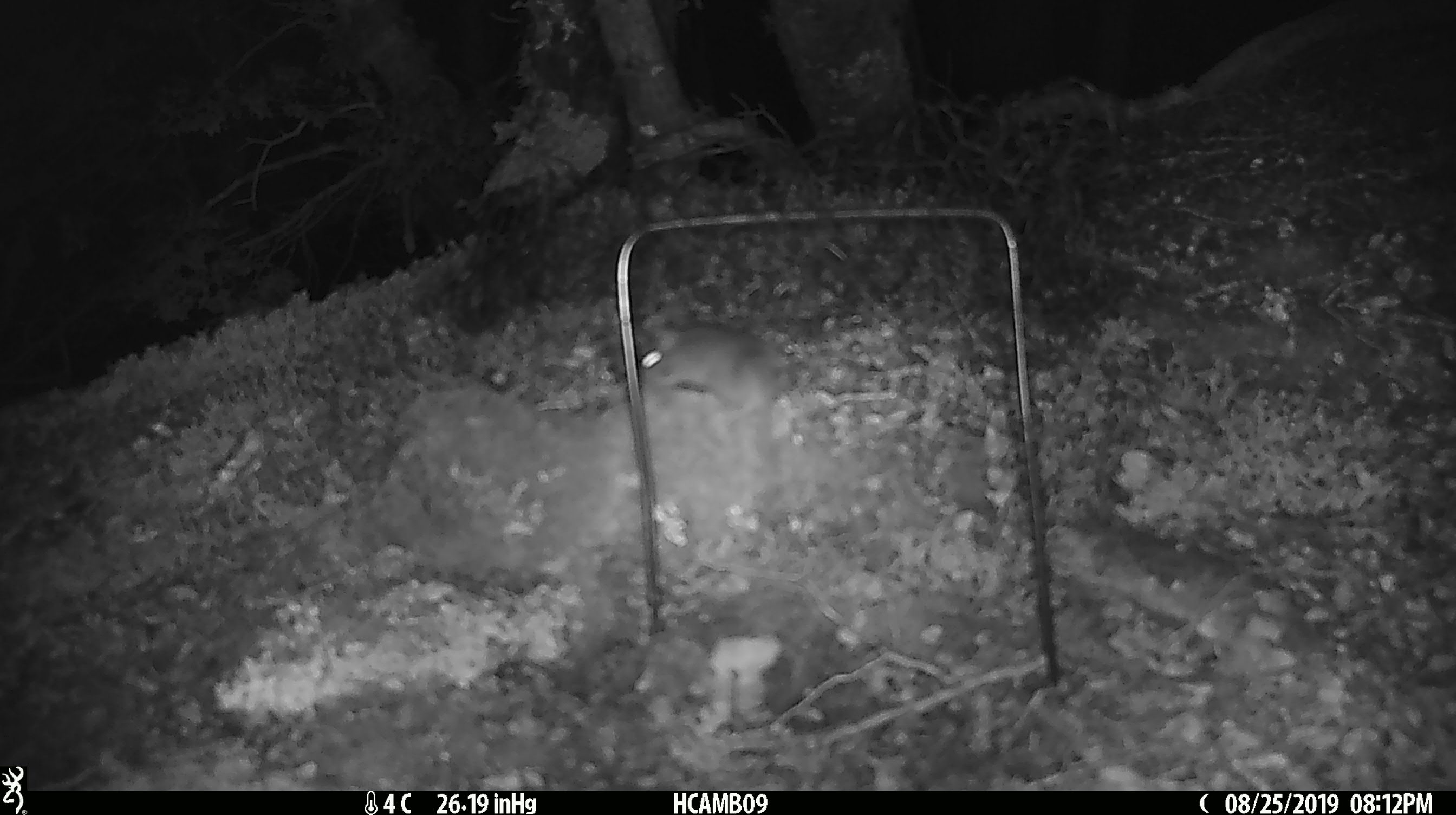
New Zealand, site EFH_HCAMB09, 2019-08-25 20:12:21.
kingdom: Animalia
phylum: Chordata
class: Mammalia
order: Rodentia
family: Muridae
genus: Mus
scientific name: Mus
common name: mouse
Mouse (Mus).